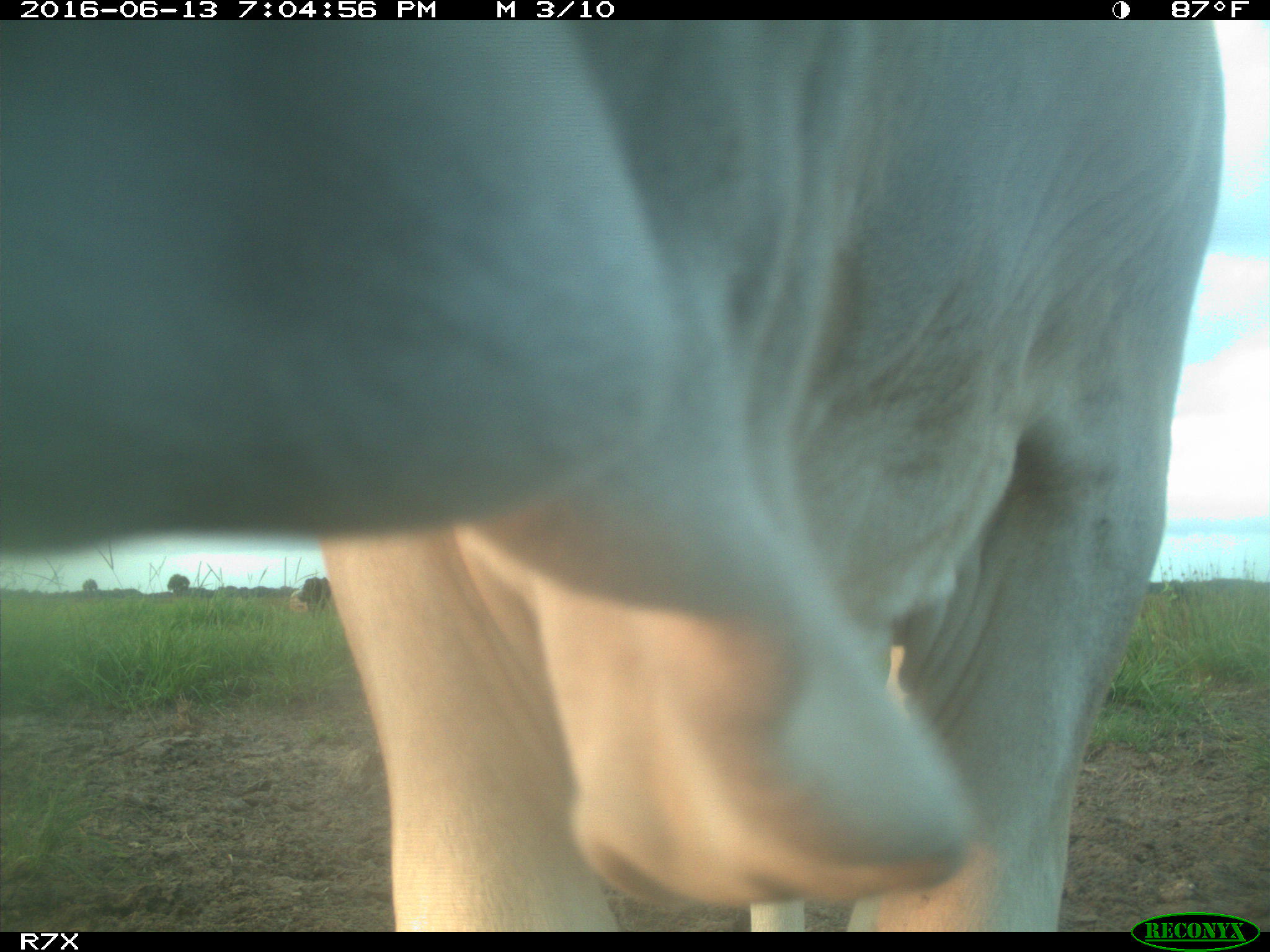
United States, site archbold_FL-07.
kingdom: Animalia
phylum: Chordata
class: Mammalia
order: Artiodactyla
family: Bovidae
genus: Bos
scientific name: Bos taurus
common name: domestic cow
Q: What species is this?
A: Bos taurus (domestic cow).